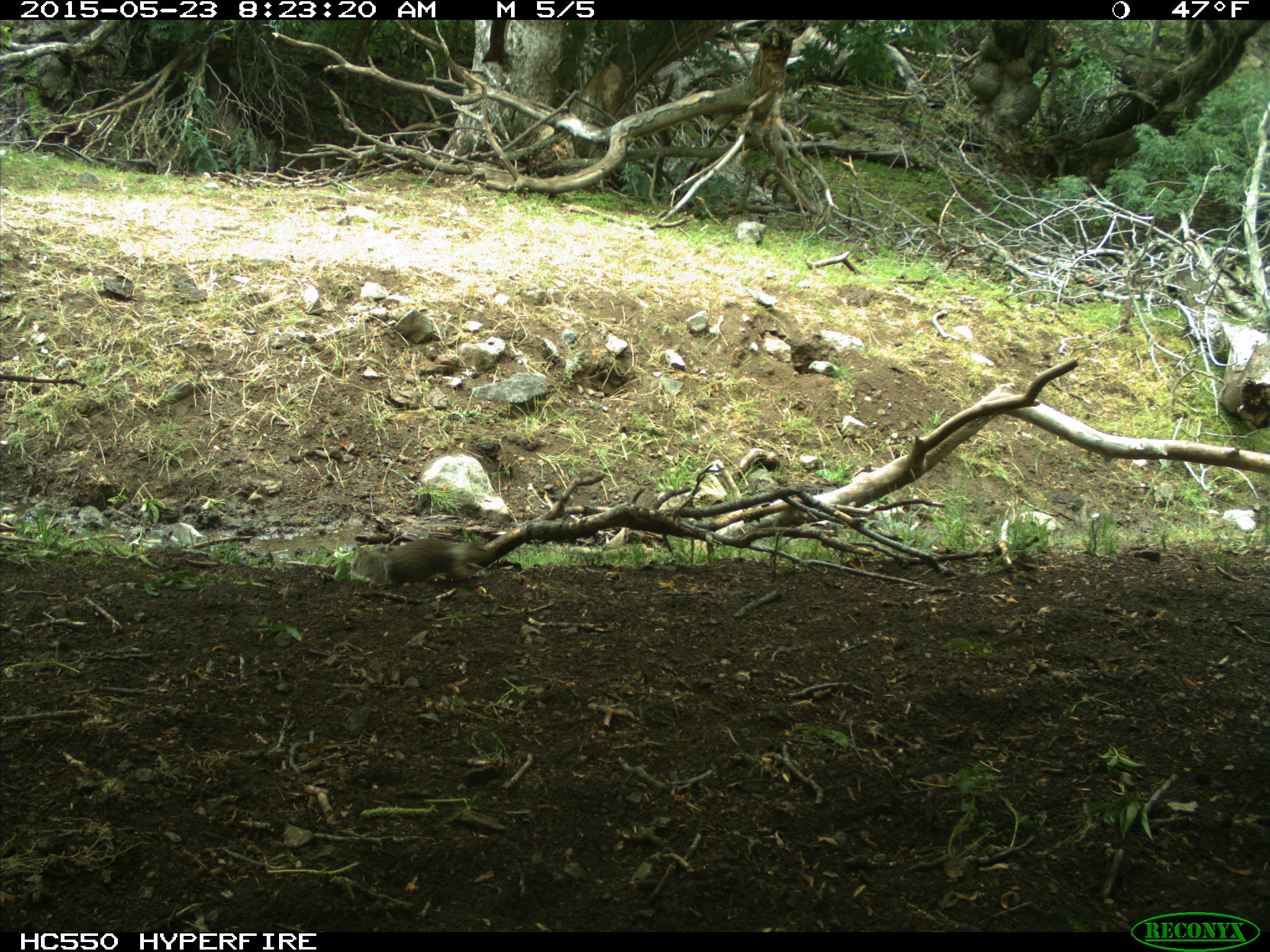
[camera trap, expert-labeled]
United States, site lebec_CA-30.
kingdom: Animalia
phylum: Chordata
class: Mammalia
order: Rodentia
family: Sciuridae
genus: Otospermophilus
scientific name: Otospermophilus beecheyi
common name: california ground squirrel